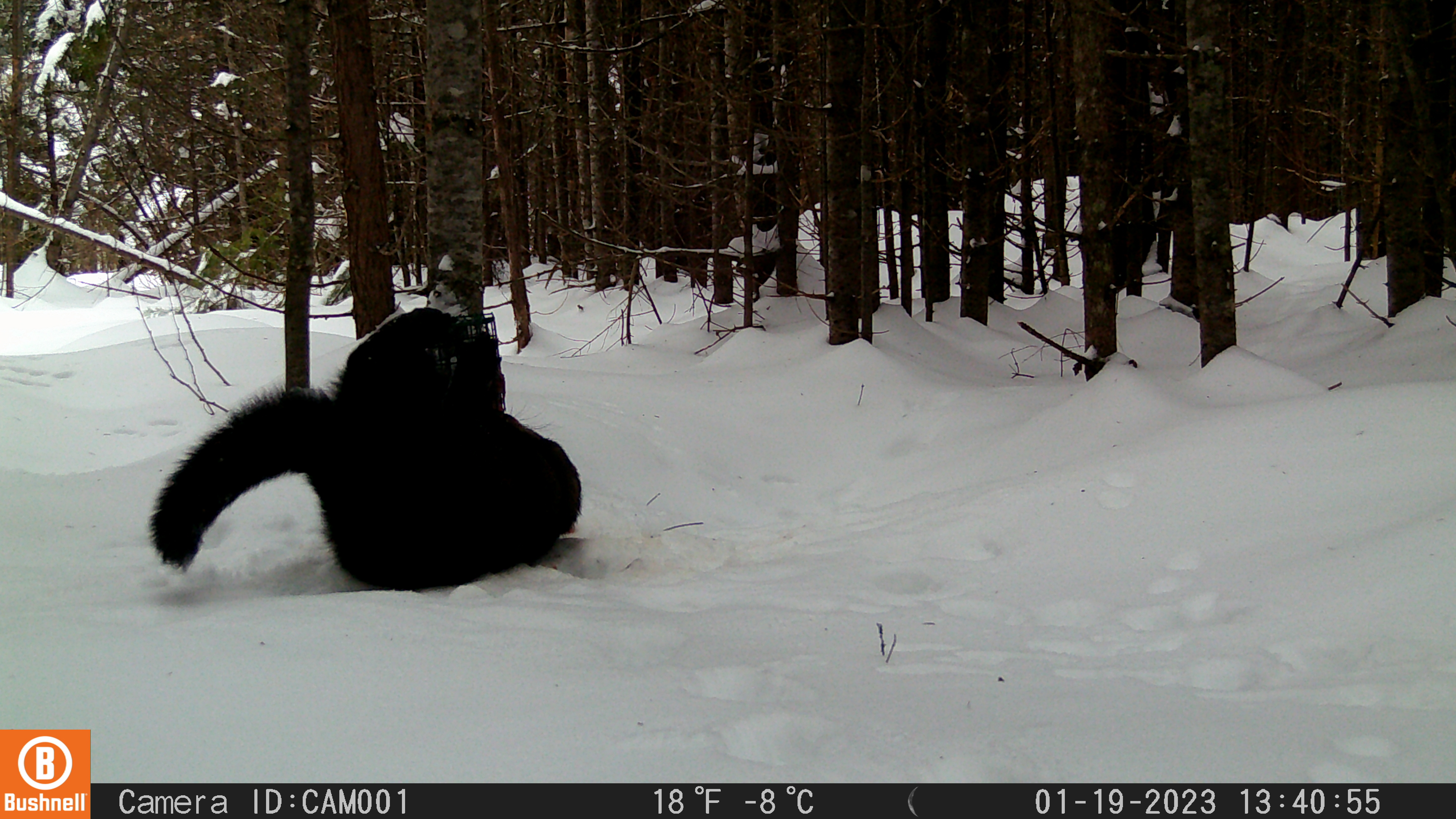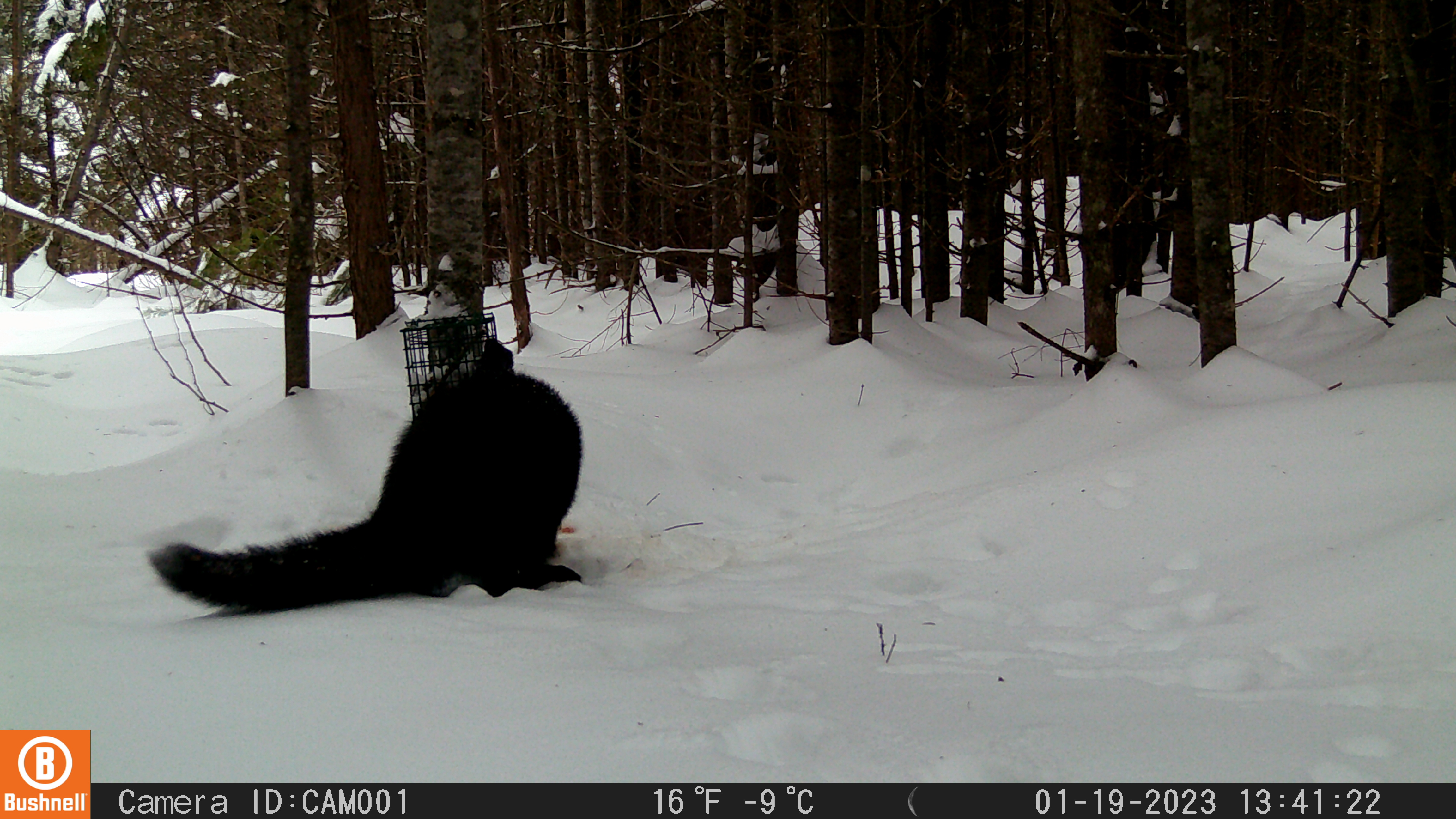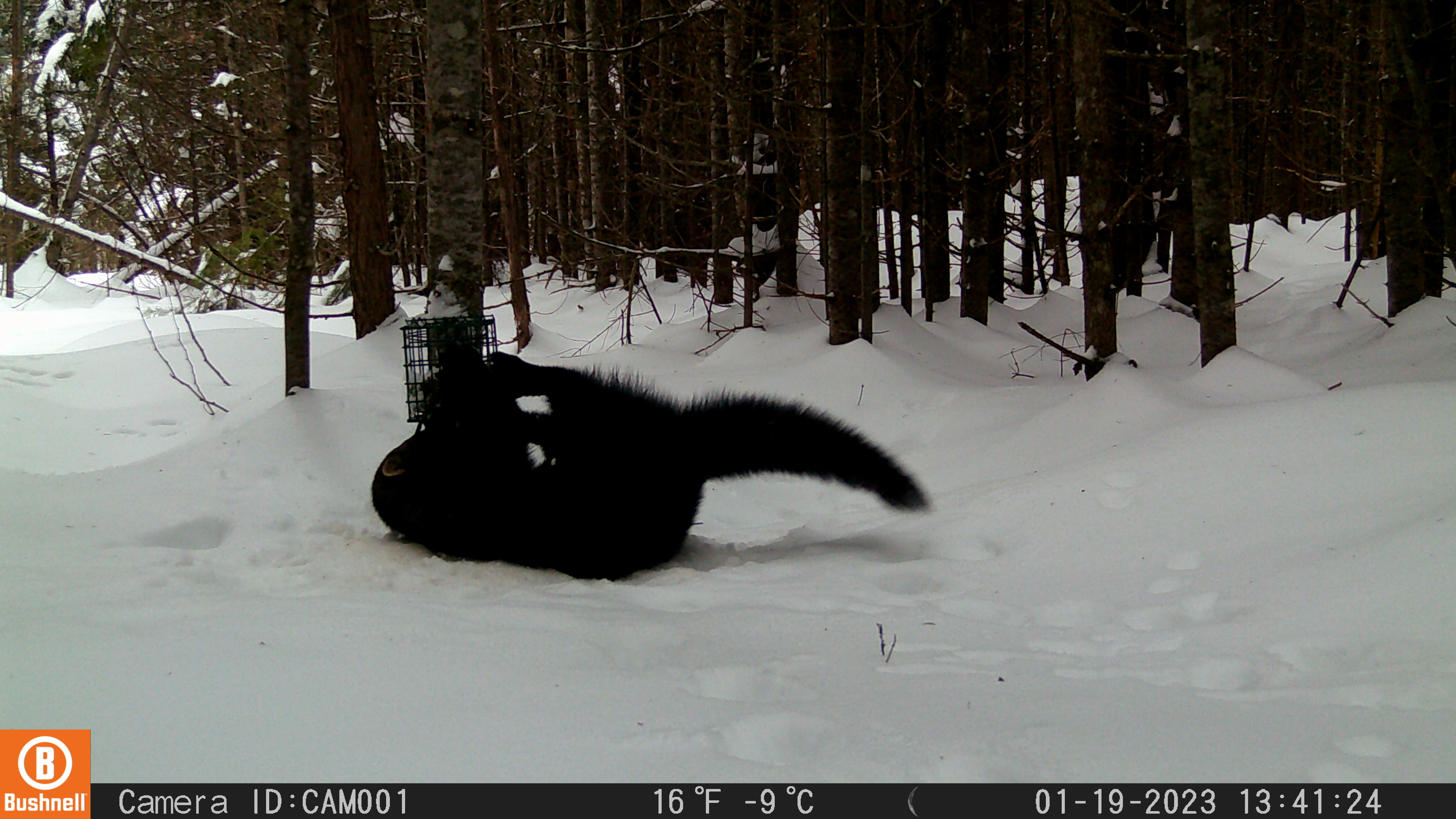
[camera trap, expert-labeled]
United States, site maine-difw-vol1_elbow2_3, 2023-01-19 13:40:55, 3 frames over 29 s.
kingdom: Animalia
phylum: Chordata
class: Mammalia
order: Carnivora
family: Mustelidae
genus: Pekania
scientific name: Pekania pennanti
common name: fisher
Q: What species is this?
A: Fisher (Pekania pennanti).